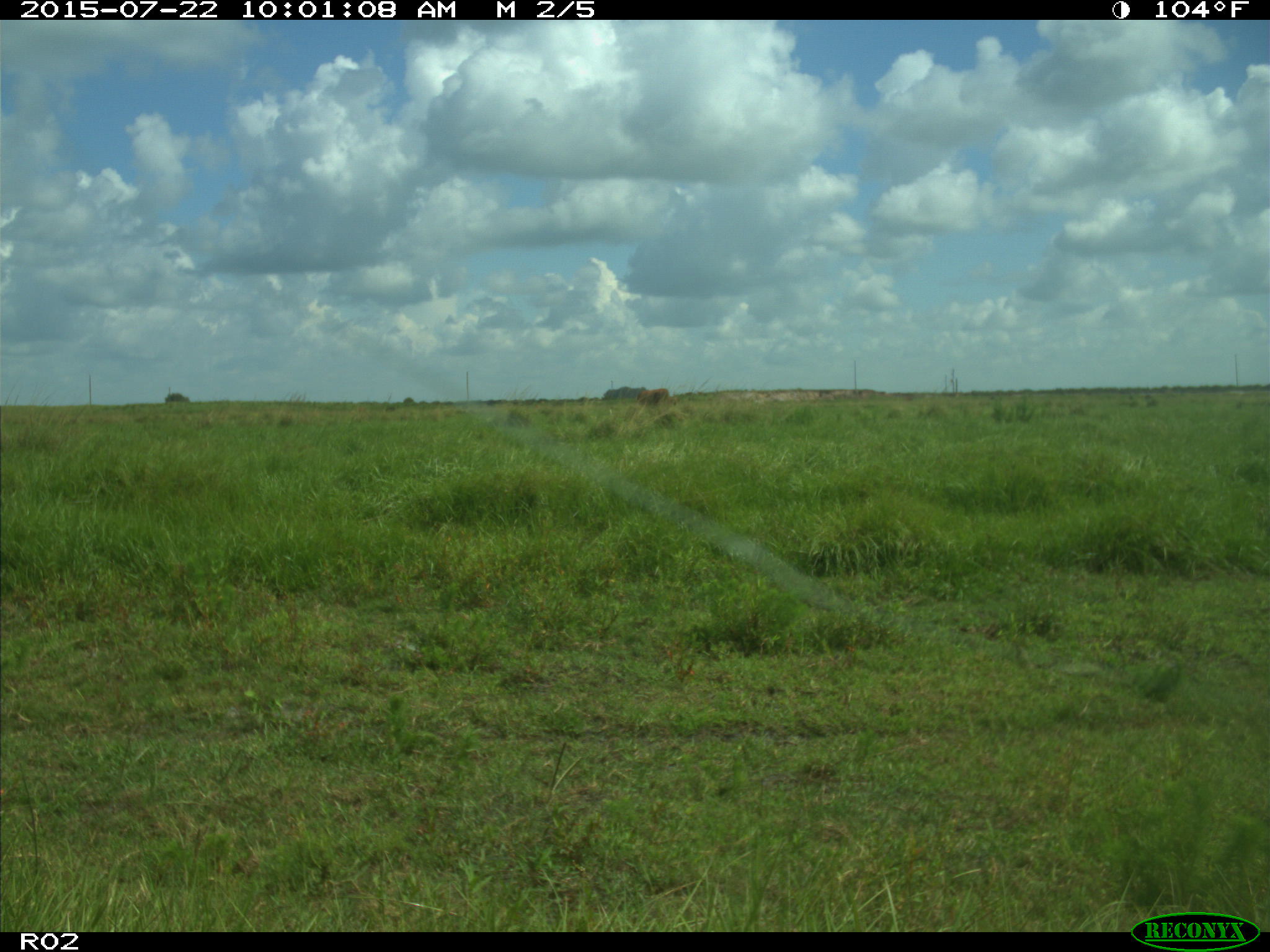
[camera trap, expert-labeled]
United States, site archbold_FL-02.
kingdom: Animalia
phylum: Chordata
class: Mammalia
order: Artiodactyla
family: Bovidae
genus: Bos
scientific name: Bos taurus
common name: domestic cow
Bos taurus (domestic cow).